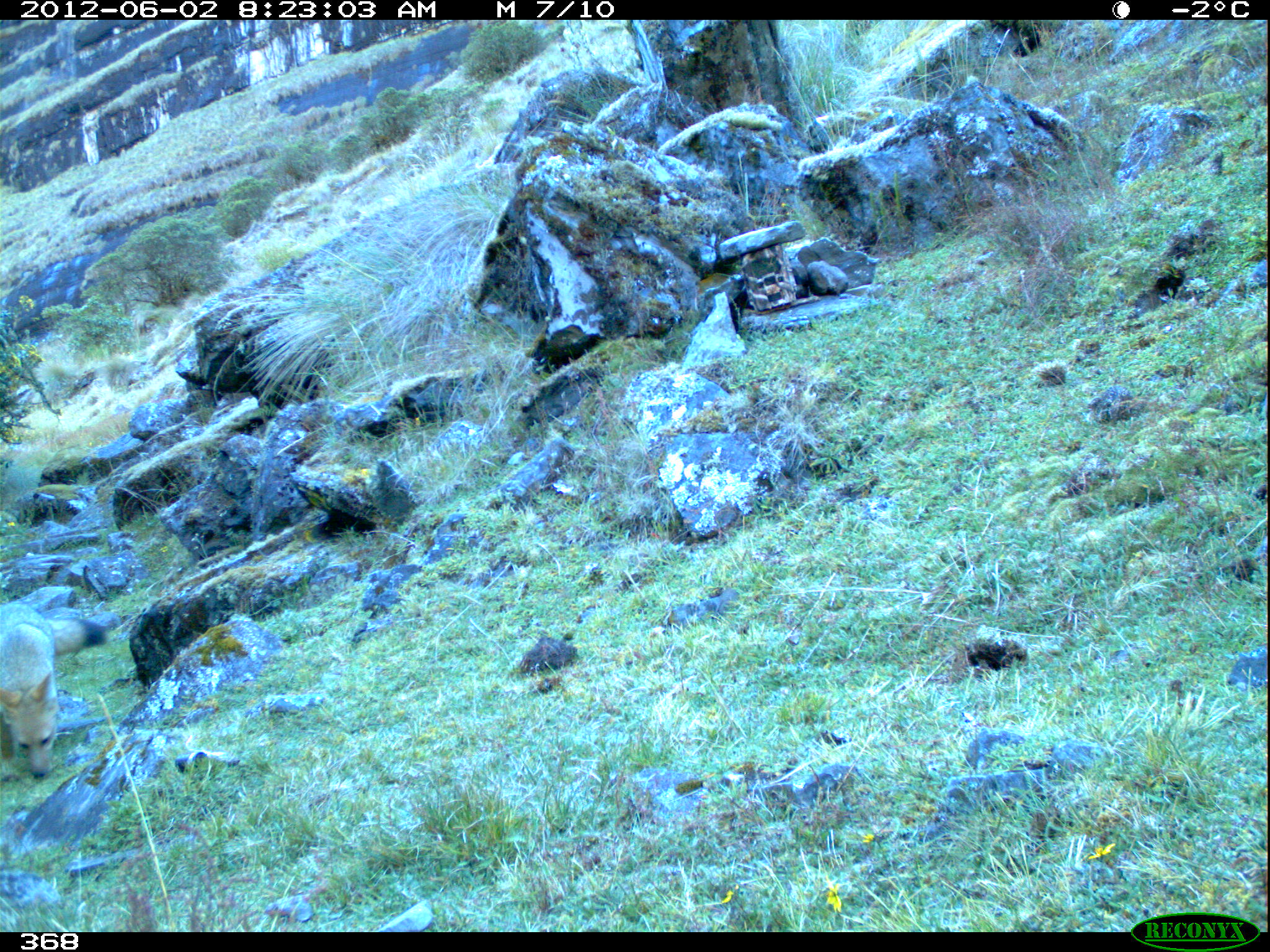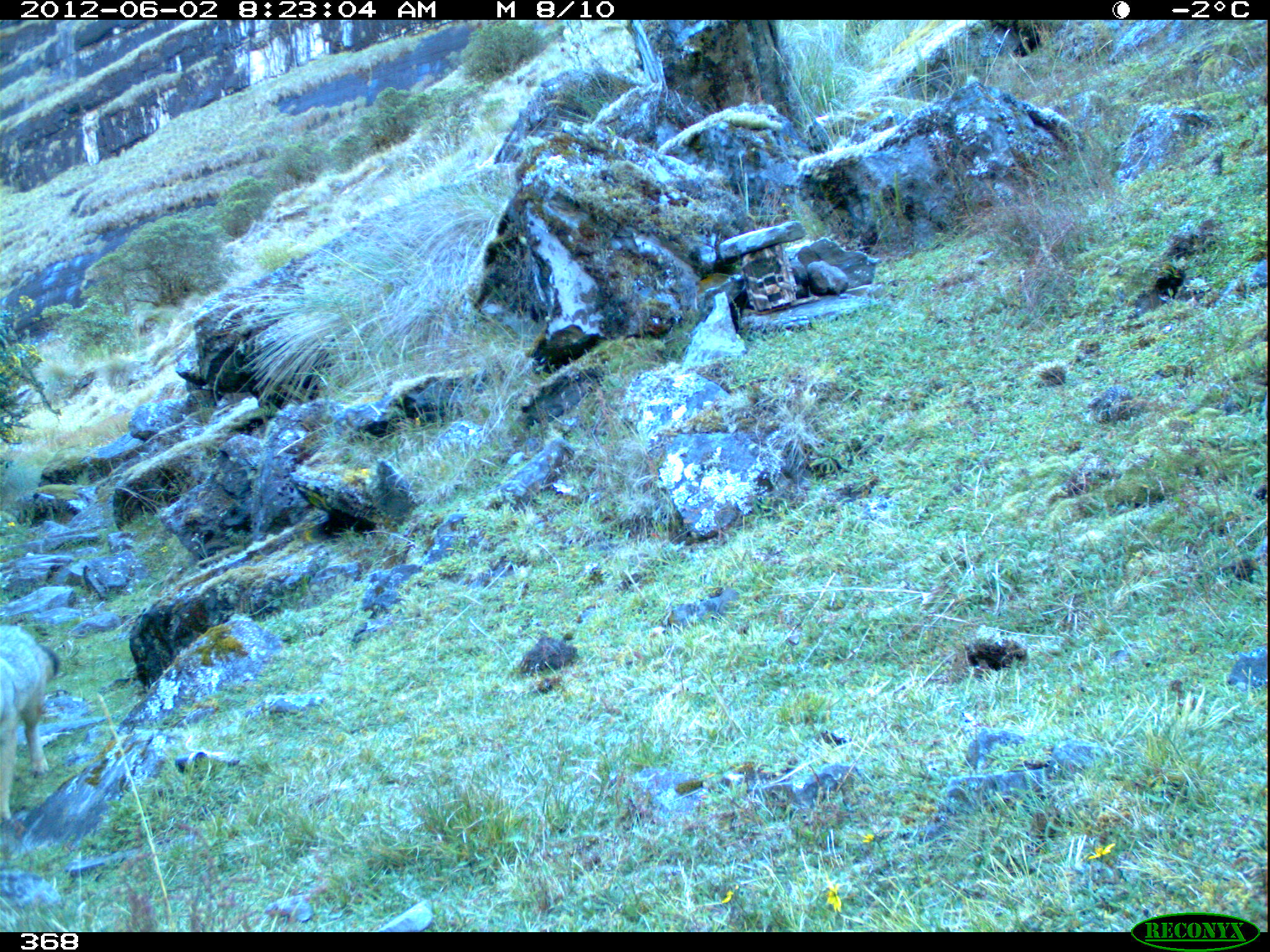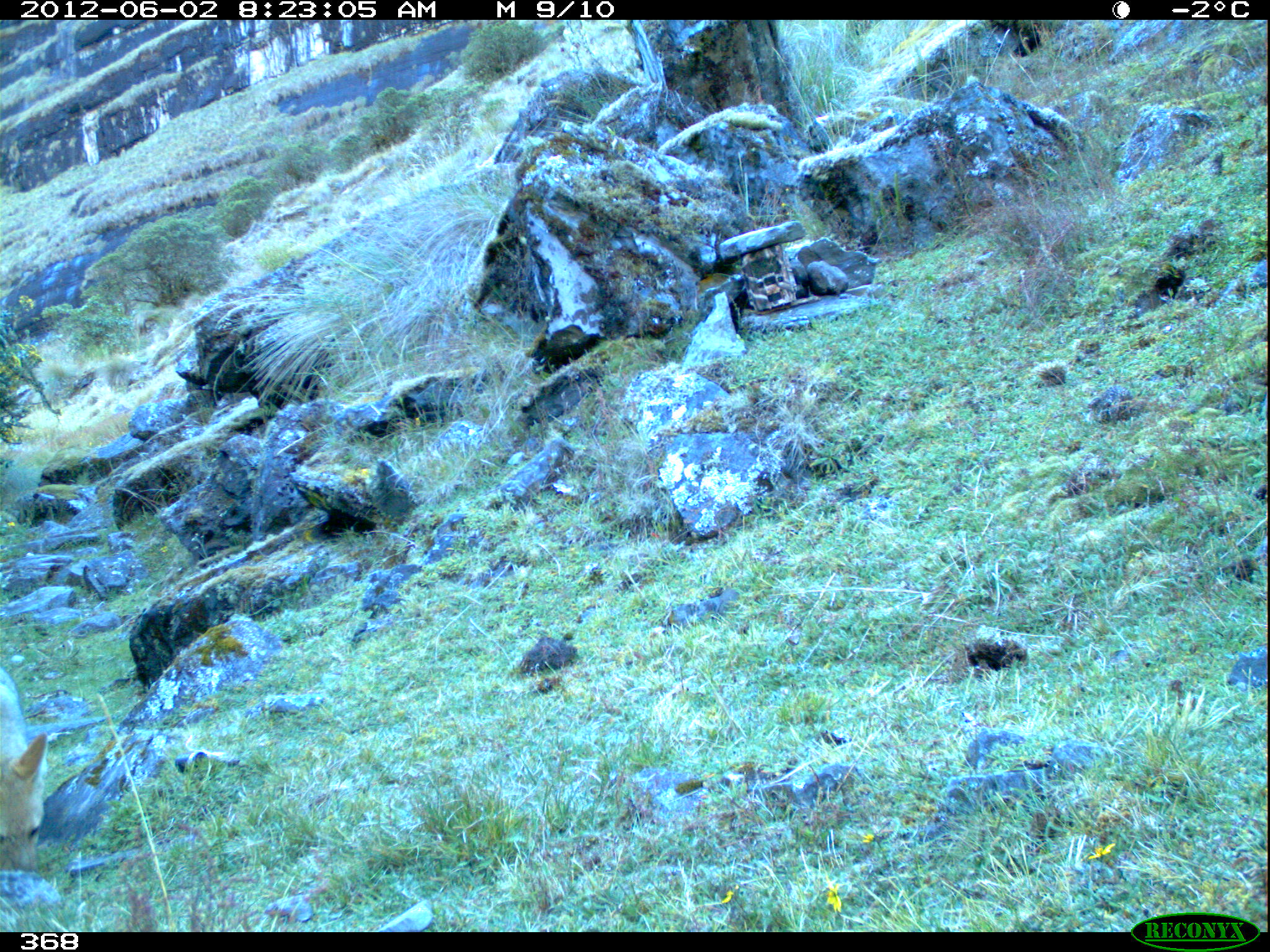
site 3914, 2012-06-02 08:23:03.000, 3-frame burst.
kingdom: Animalia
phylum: Chordata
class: Mammalia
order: Carnivora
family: Canidae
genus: Lycalopex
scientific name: Lycalopex culpaeus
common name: culpeo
Lycalopex culpaeus (culpeo).